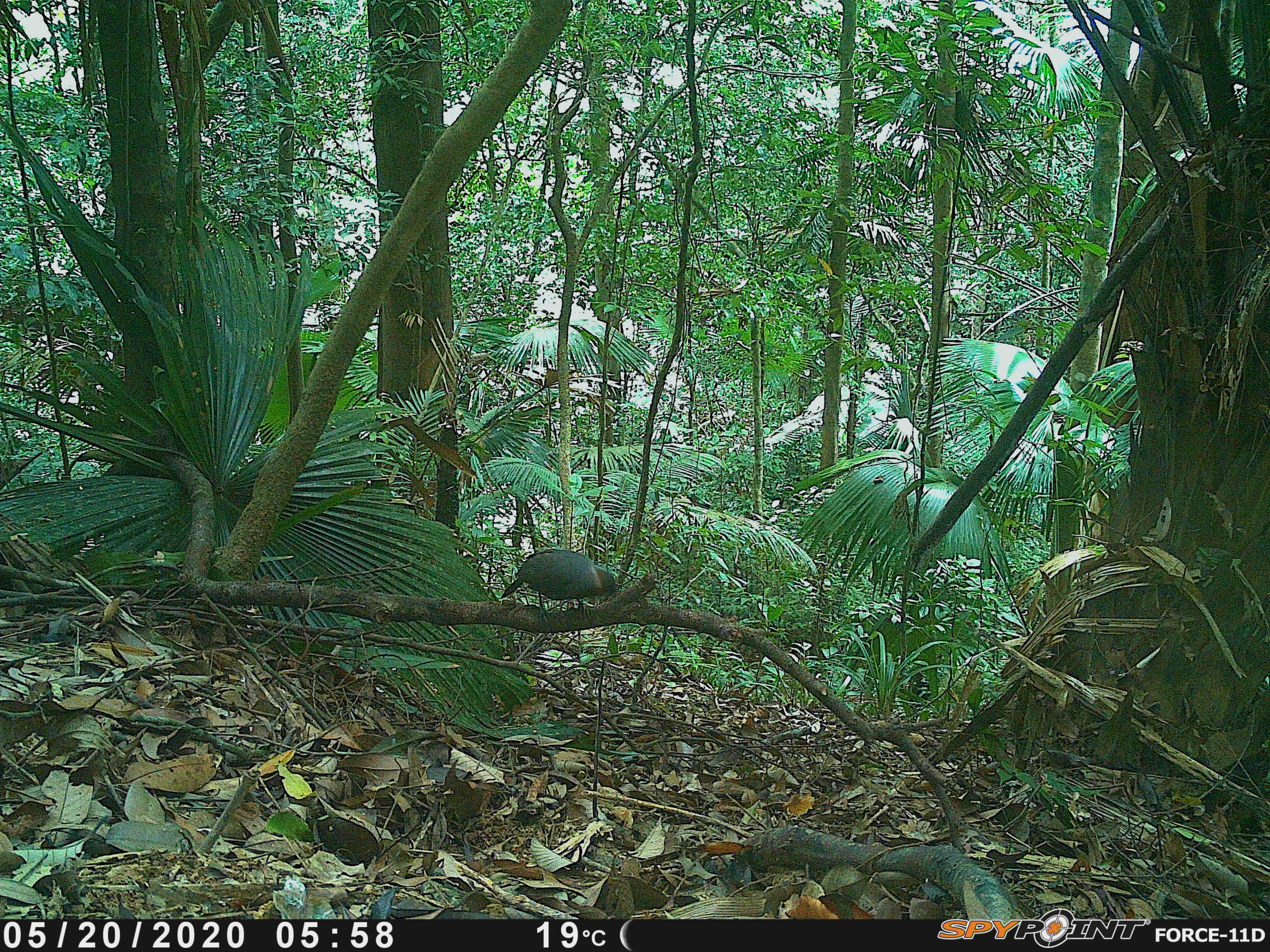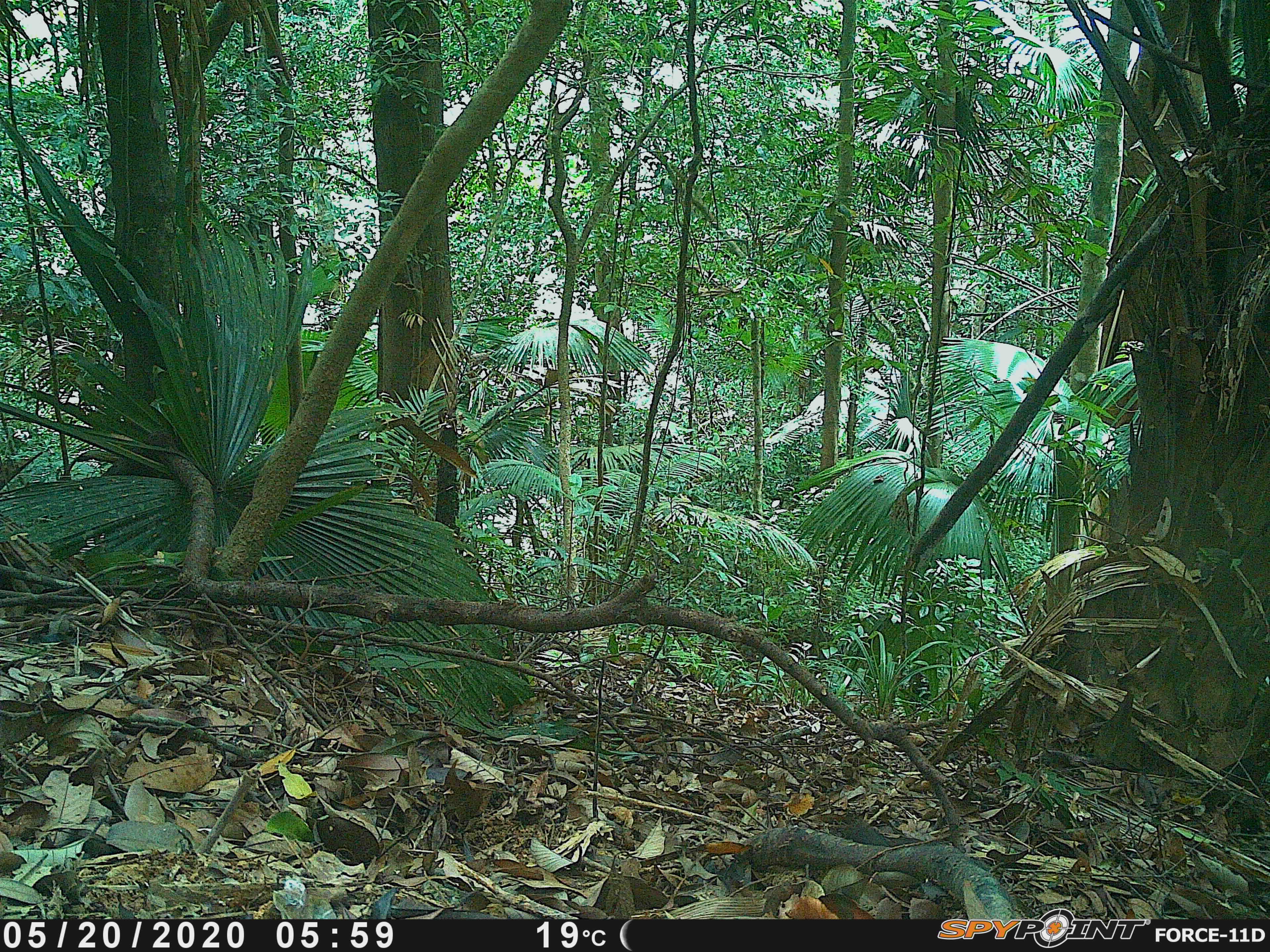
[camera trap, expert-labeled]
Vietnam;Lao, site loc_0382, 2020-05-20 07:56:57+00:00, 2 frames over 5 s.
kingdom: Animalia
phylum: Chordata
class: Aves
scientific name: Aves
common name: bird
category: unidentified bird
Unidentified bird (bird) (Aves). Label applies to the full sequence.